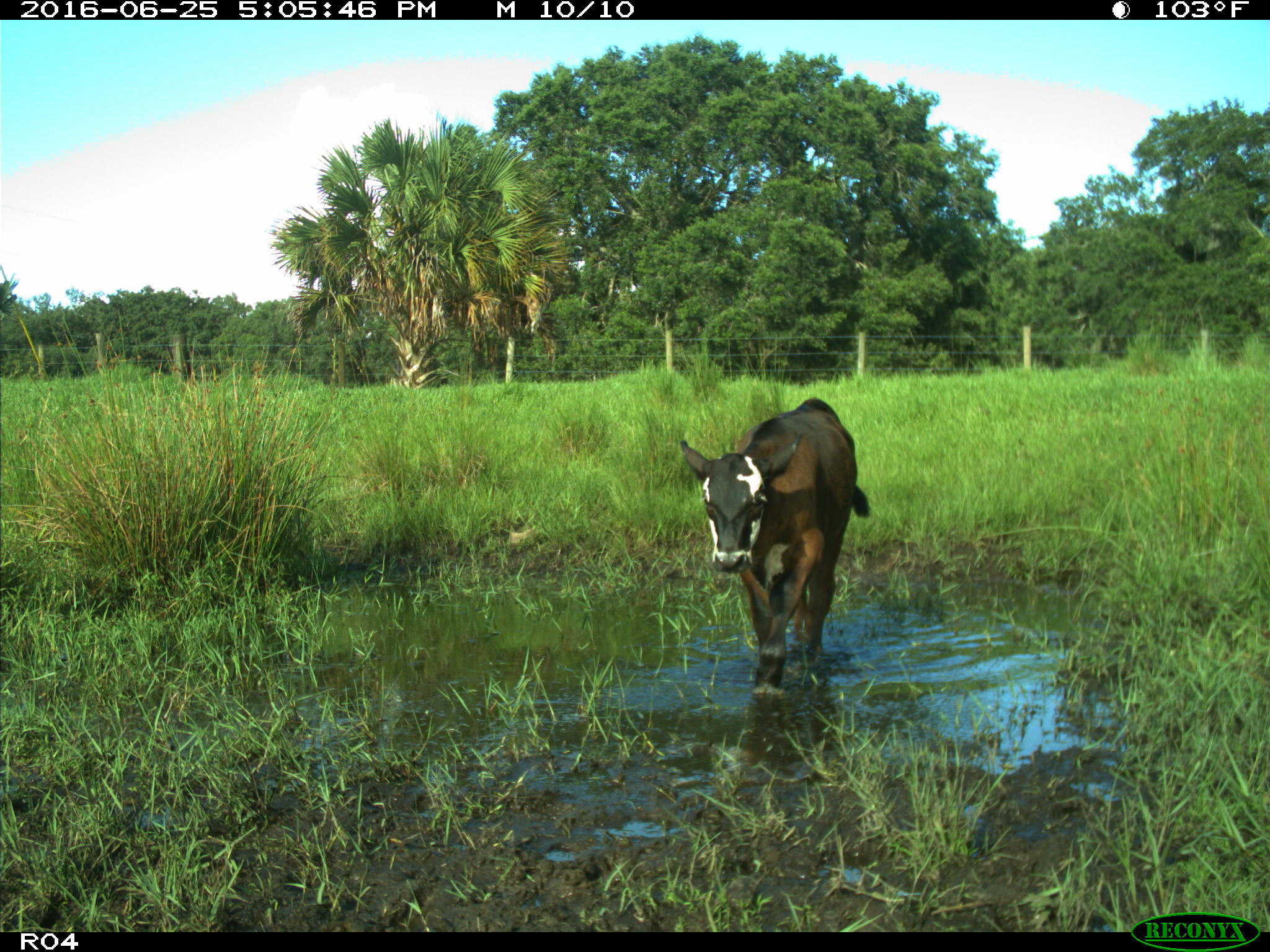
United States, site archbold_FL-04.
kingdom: Animalia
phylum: Chordata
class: Mammalia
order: Artiodactyla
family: Bovidae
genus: Bos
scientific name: Bos taurus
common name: domestic cow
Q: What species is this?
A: Bos taurus (domestic cow).